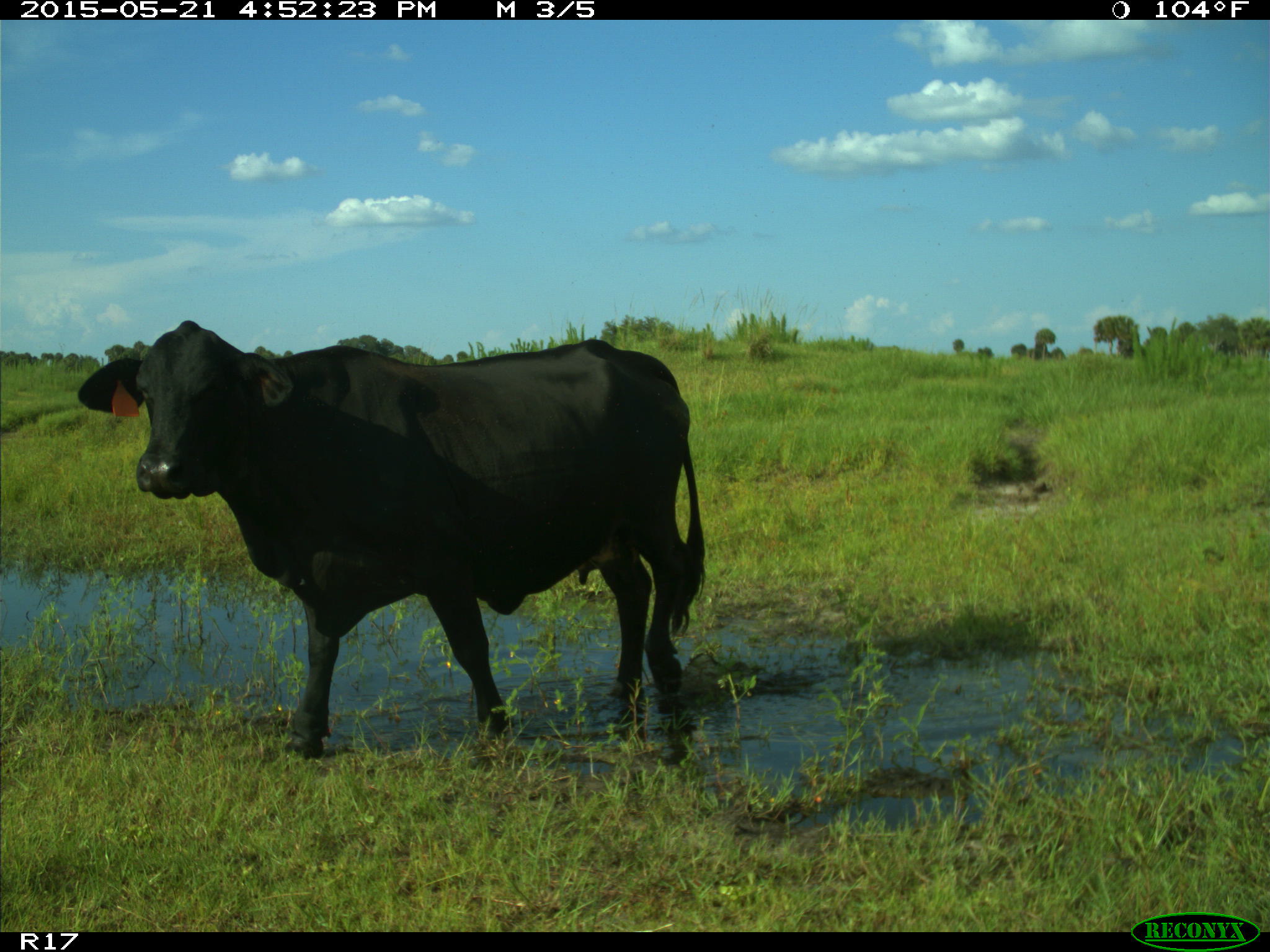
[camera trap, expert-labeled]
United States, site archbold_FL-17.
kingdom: Animalia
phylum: Chordata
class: Mammalia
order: Artiodactyla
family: Bovidae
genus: Bos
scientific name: Bos taurus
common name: domestic cow